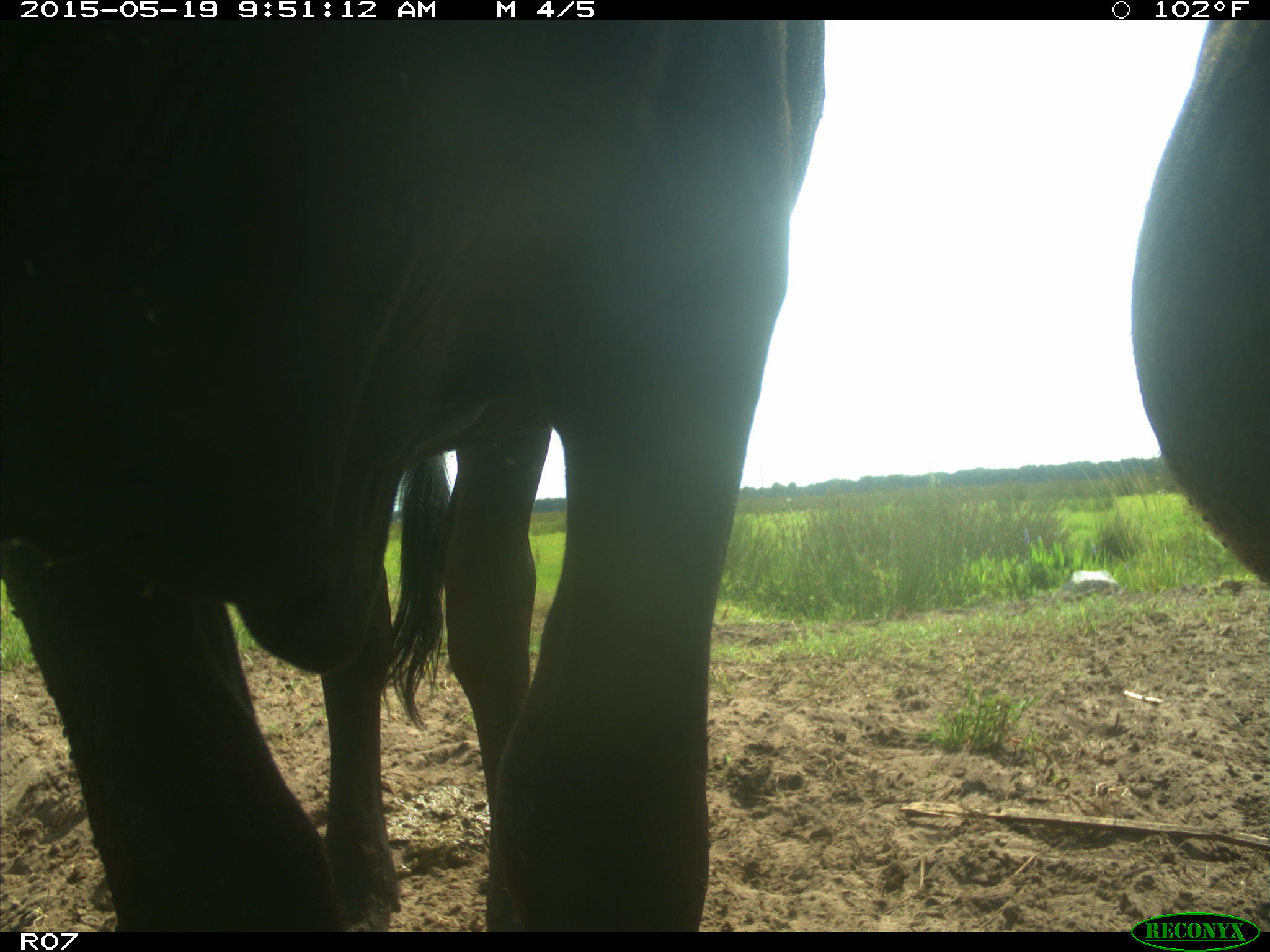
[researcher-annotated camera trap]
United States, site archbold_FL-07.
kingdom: Animalia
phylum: Chordata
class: Mammalia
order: Artiodactyla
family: Bovidae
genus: Bos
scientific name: Bos taurus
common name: domestic cow